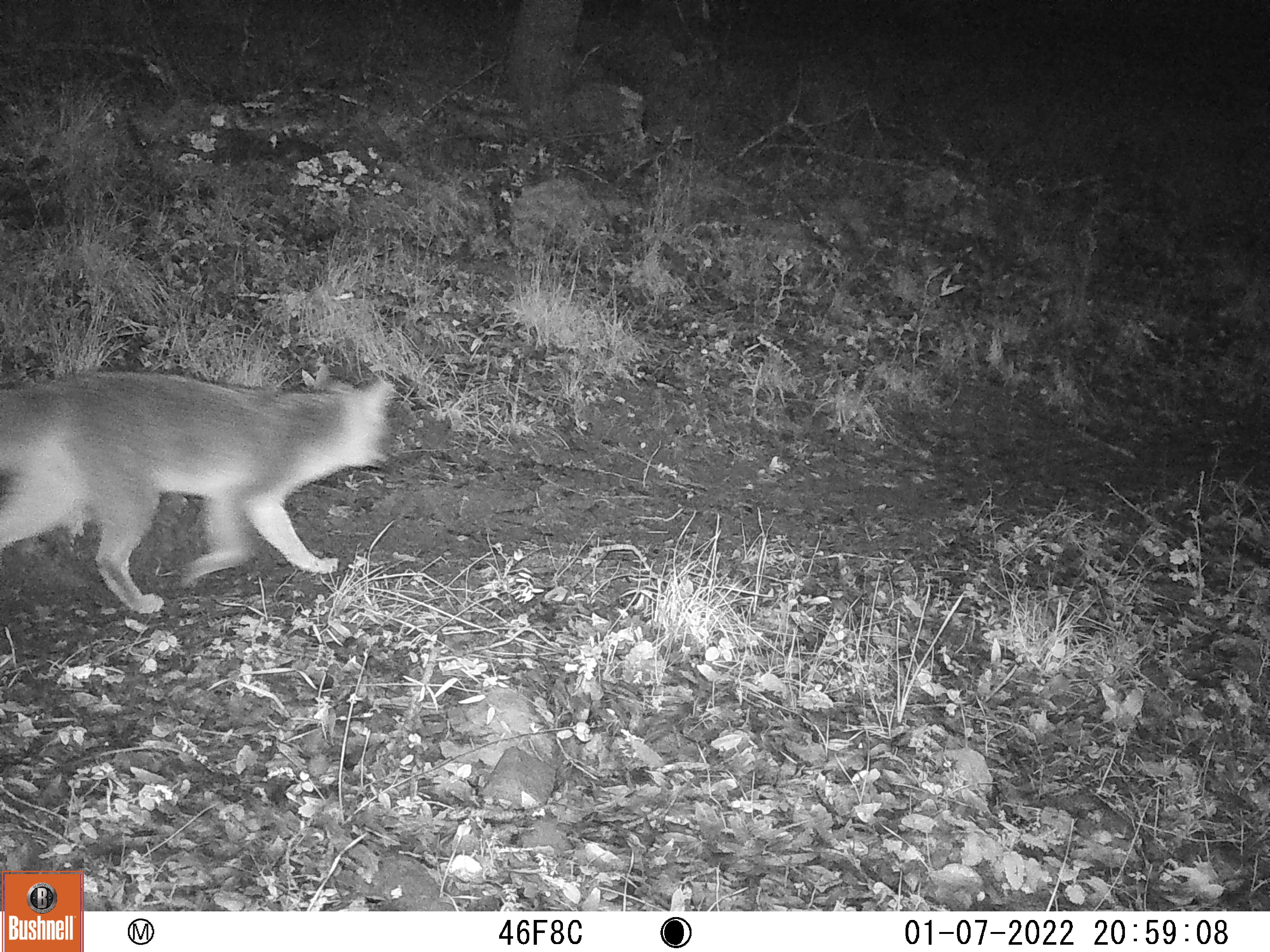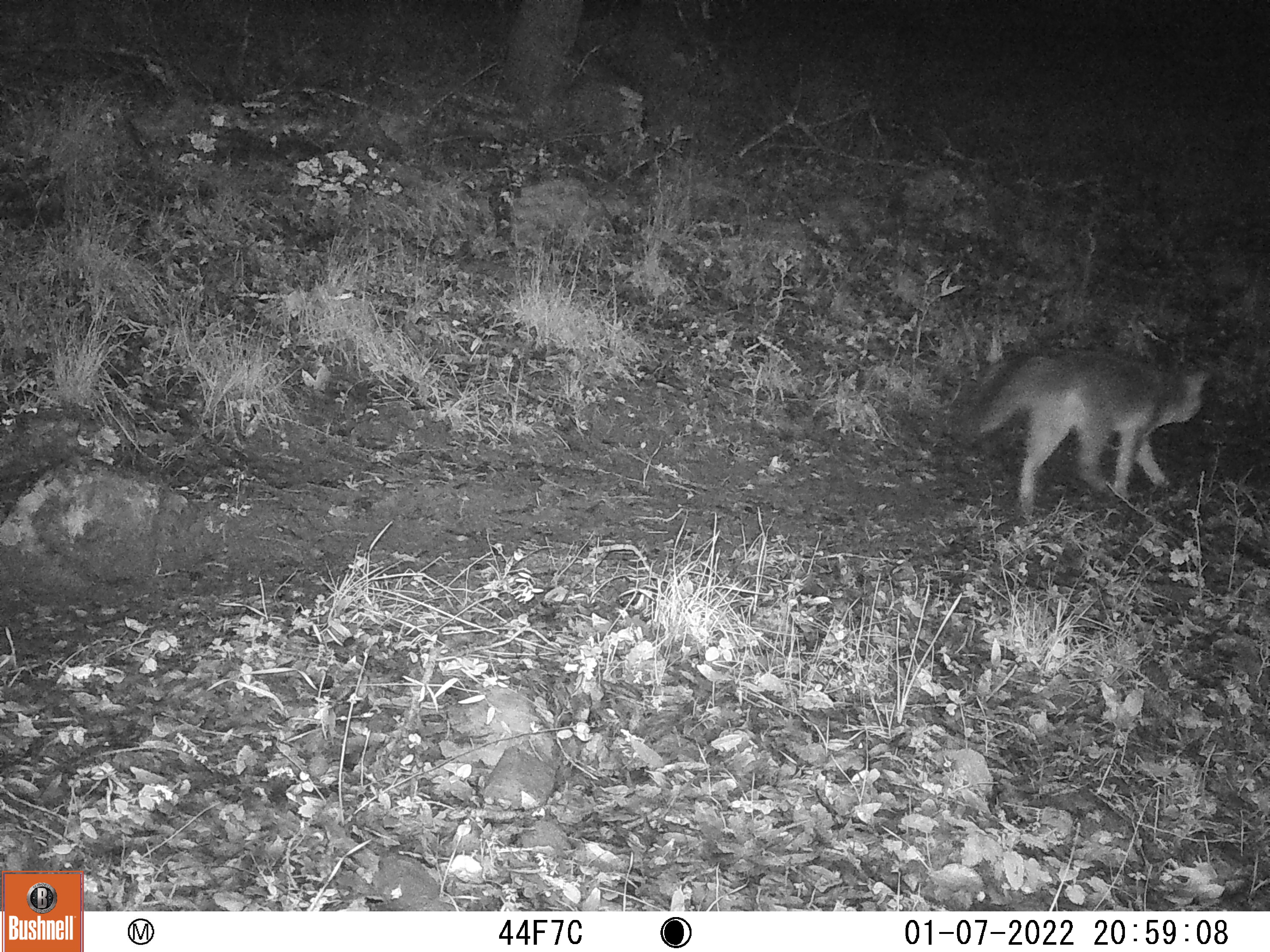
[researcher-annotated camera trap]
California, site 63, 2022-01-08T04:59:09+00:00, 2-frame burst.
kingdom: Animalia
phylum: Chordata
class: Mammalia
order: Carnivora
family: Canidae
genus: Urocyon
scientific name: Urocyon cinereoargenteus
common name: gray fox